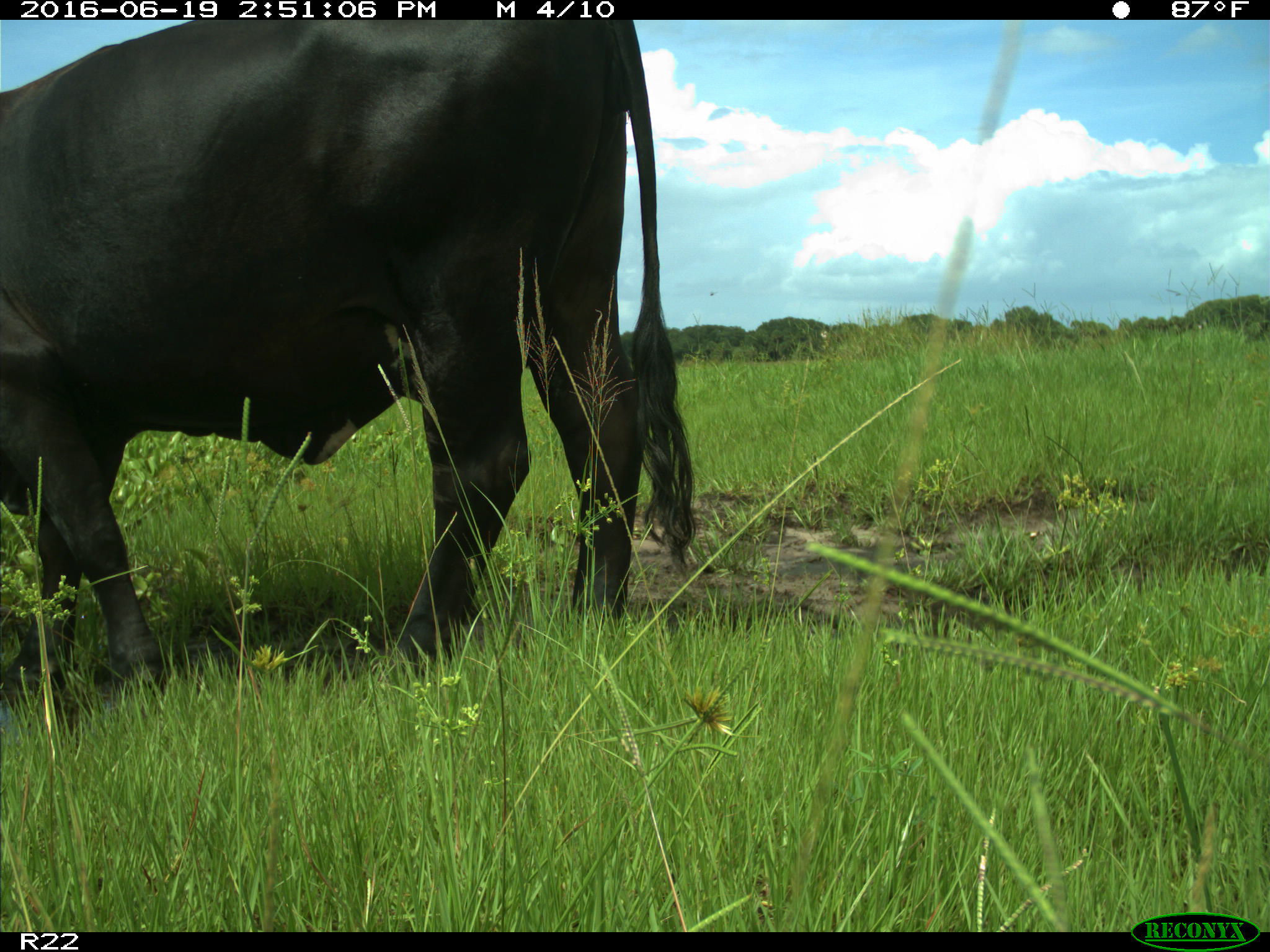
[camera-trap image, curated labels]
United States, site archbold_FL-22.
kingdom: Animalia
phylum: Chordata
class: Mammalia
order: Artiodactyla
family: Bovidae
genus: Bos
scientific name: Bos taurus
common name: domestic cow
Bos taurus (domestic cow).